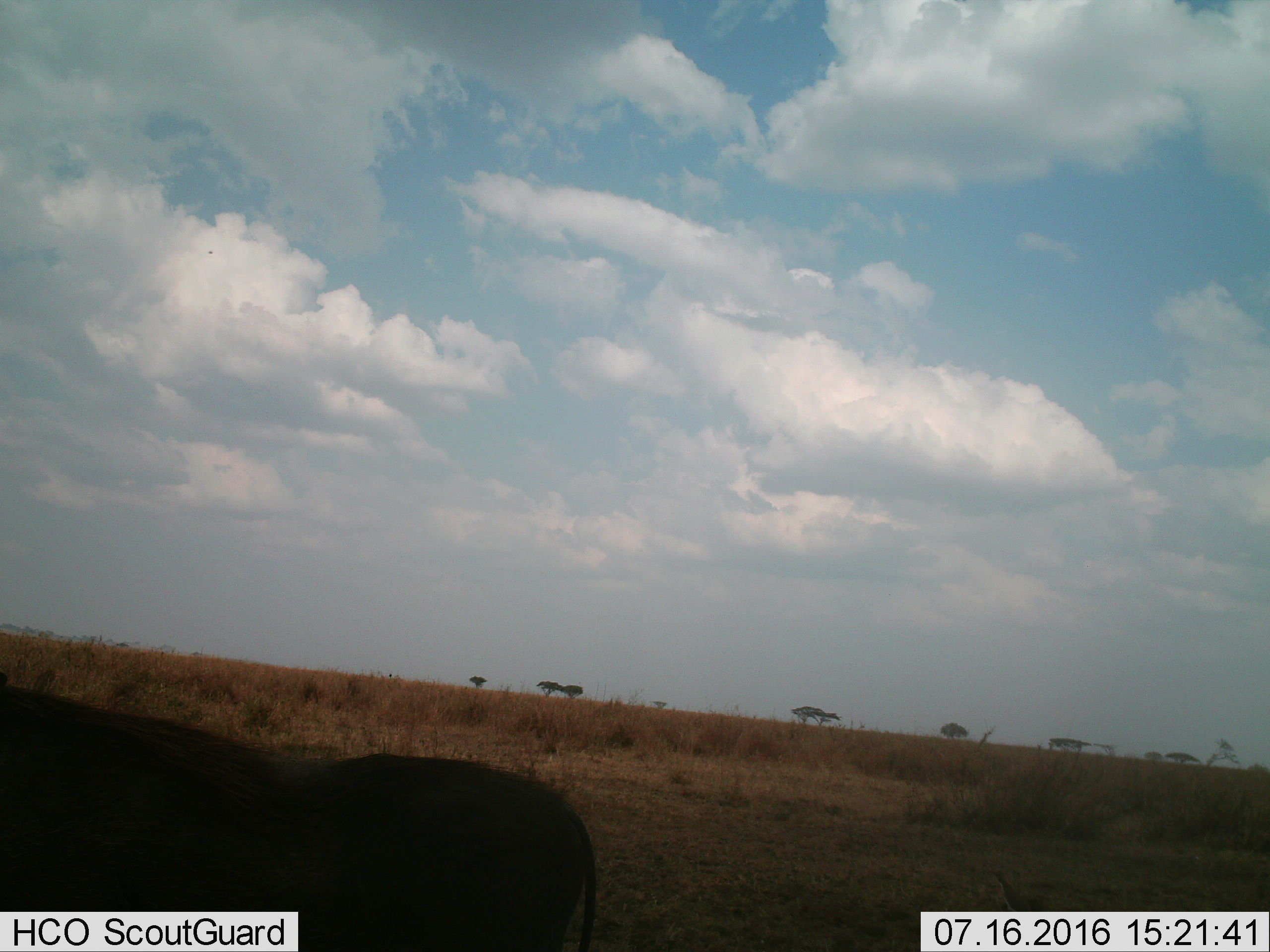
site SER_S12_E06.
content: unidentified animal